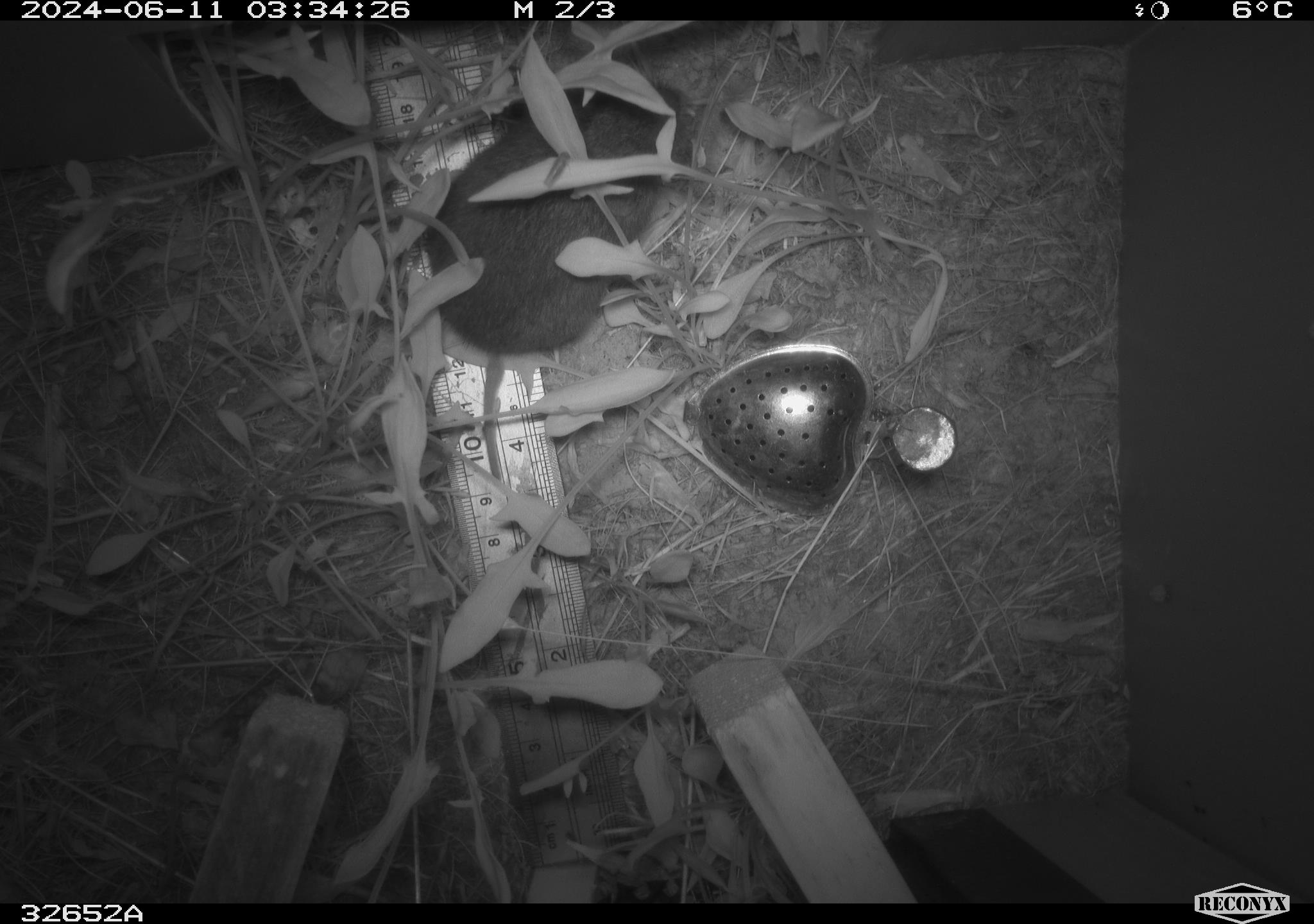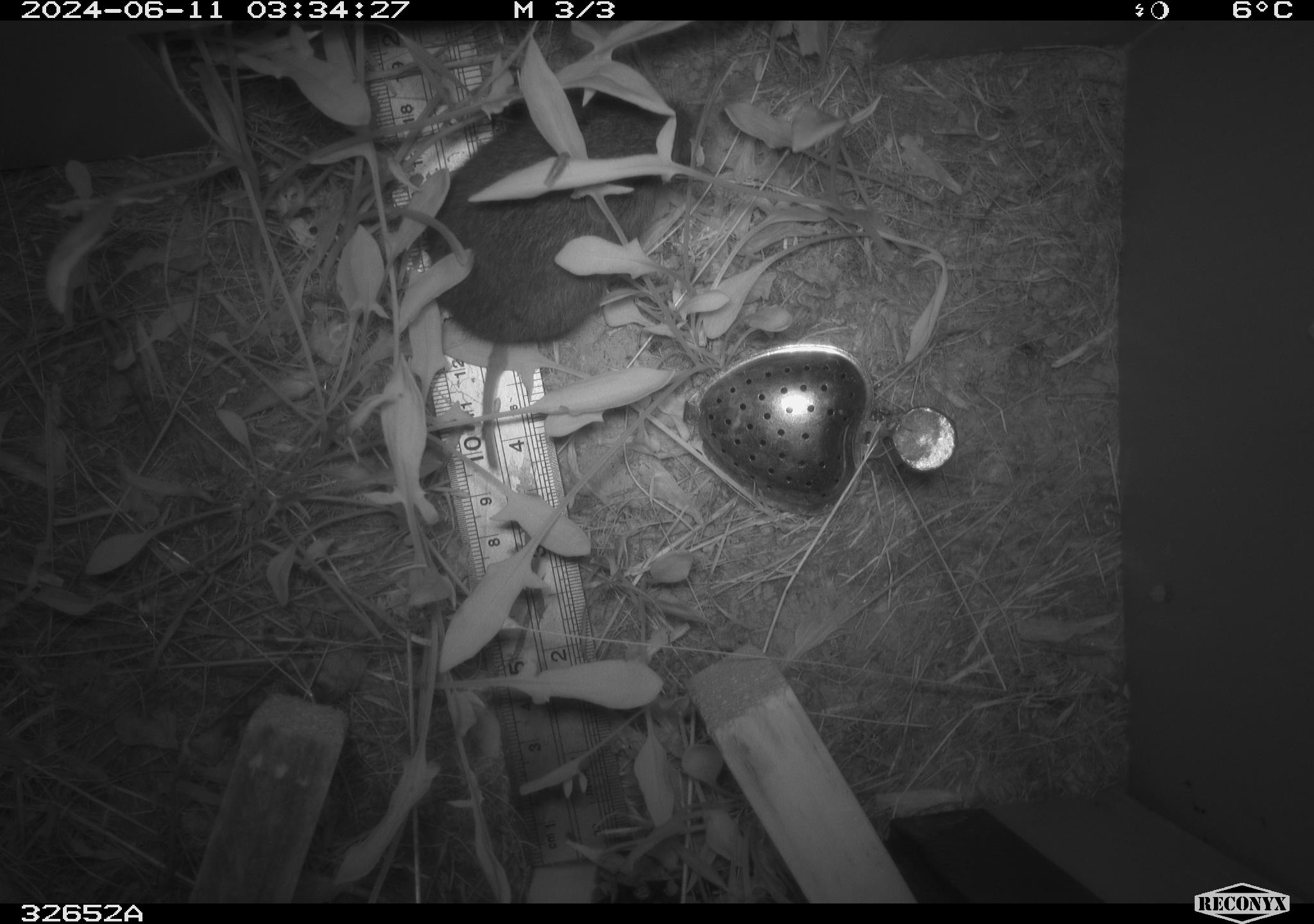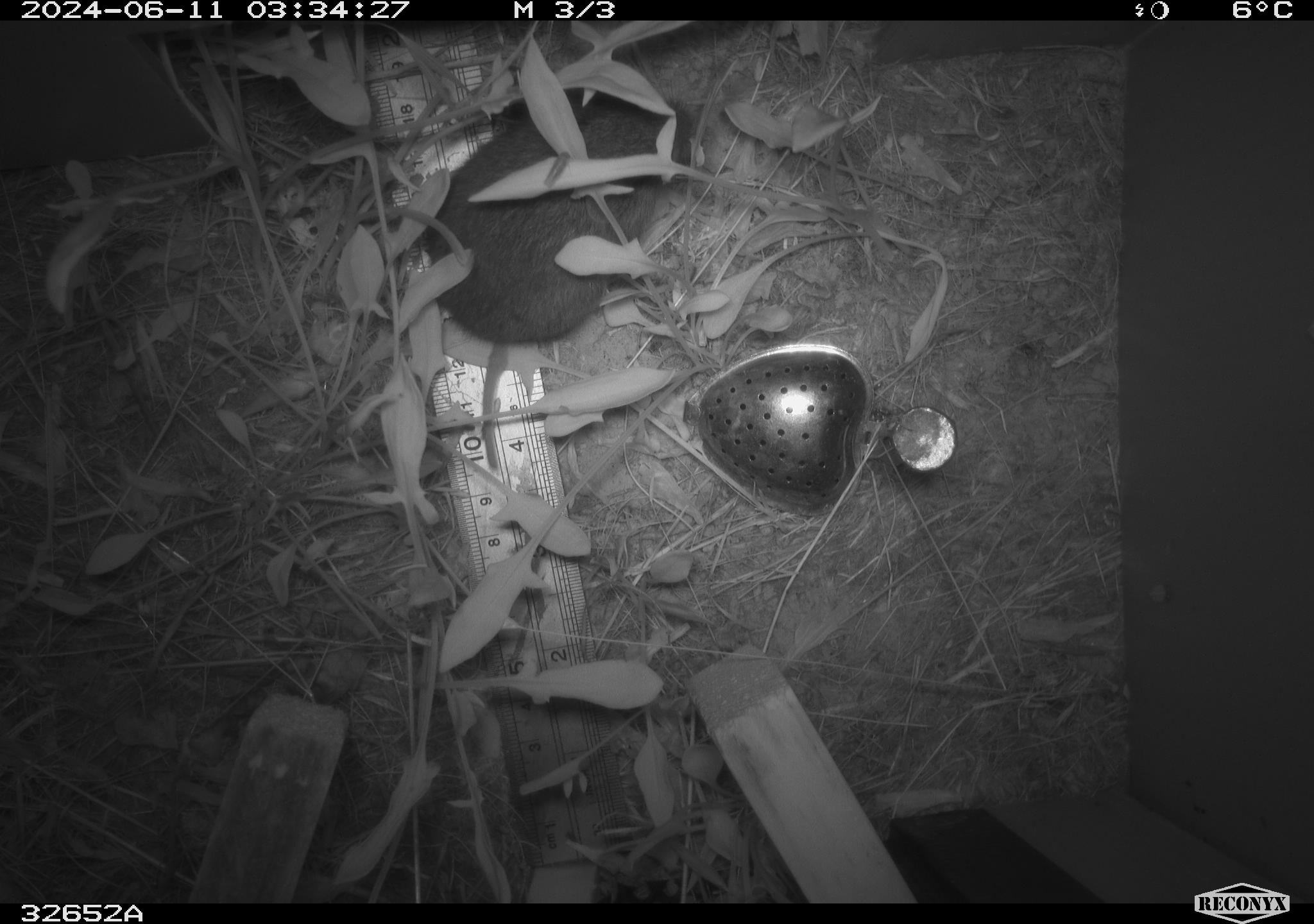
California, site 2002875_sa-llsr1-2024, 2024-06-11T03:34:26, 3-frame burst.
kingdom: Animalia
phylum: Chordata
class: Mammalia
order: Rodentia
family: Cricetidae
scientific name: Arvicolinae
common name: voles, lemmings, and muskrats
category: arvicolinae subfamily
Arvicolinae subfamily (voles, lemmings, and muskrats) (Arvicolinae).